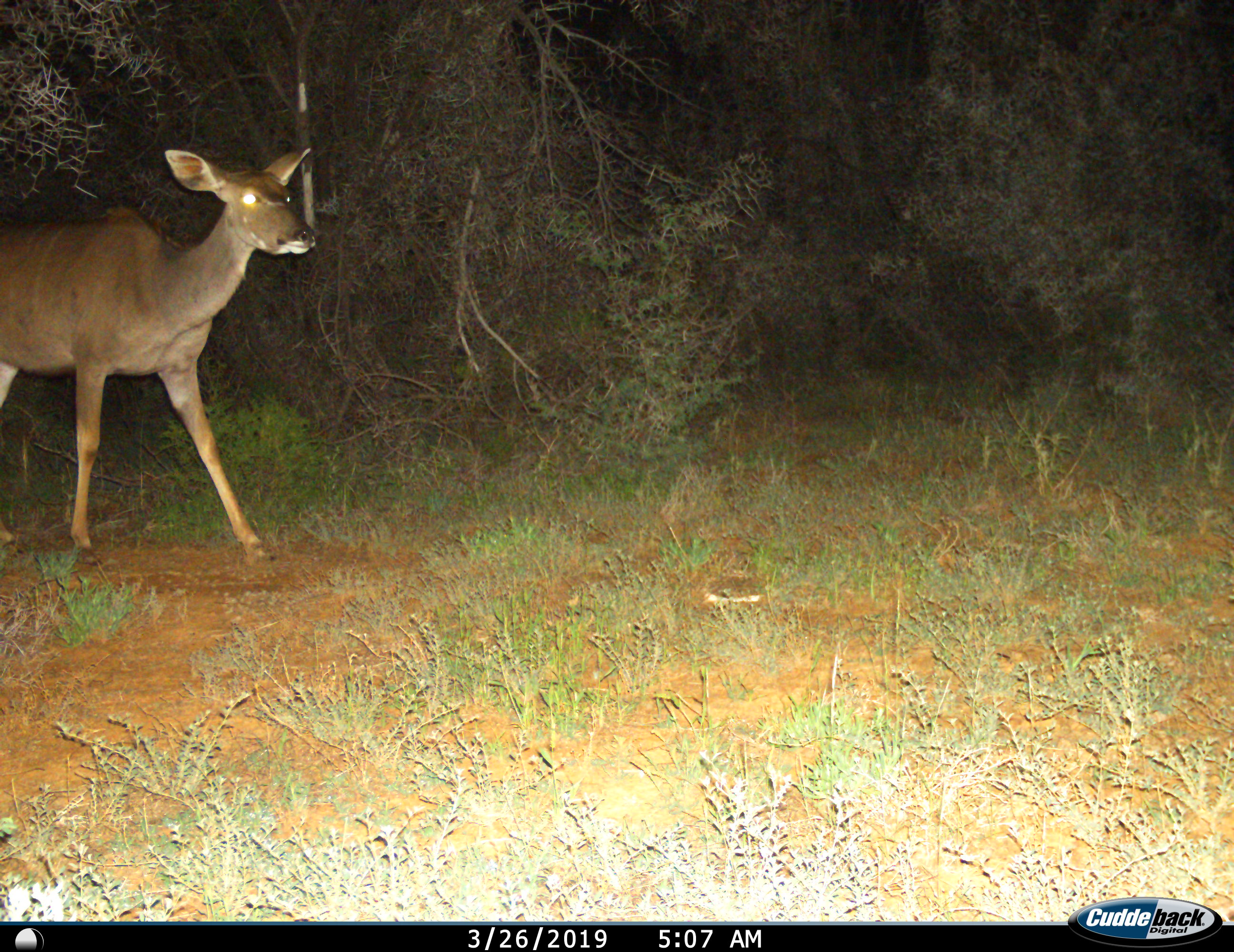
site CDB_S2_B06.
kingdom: Animalia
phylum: Chordata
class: Mammalia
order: Artiodactyla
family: Bovidae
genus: Tragelaphus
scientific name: Tragelaphus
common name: kudu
Kudu (Tragelaphus), count 1. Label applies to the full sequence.